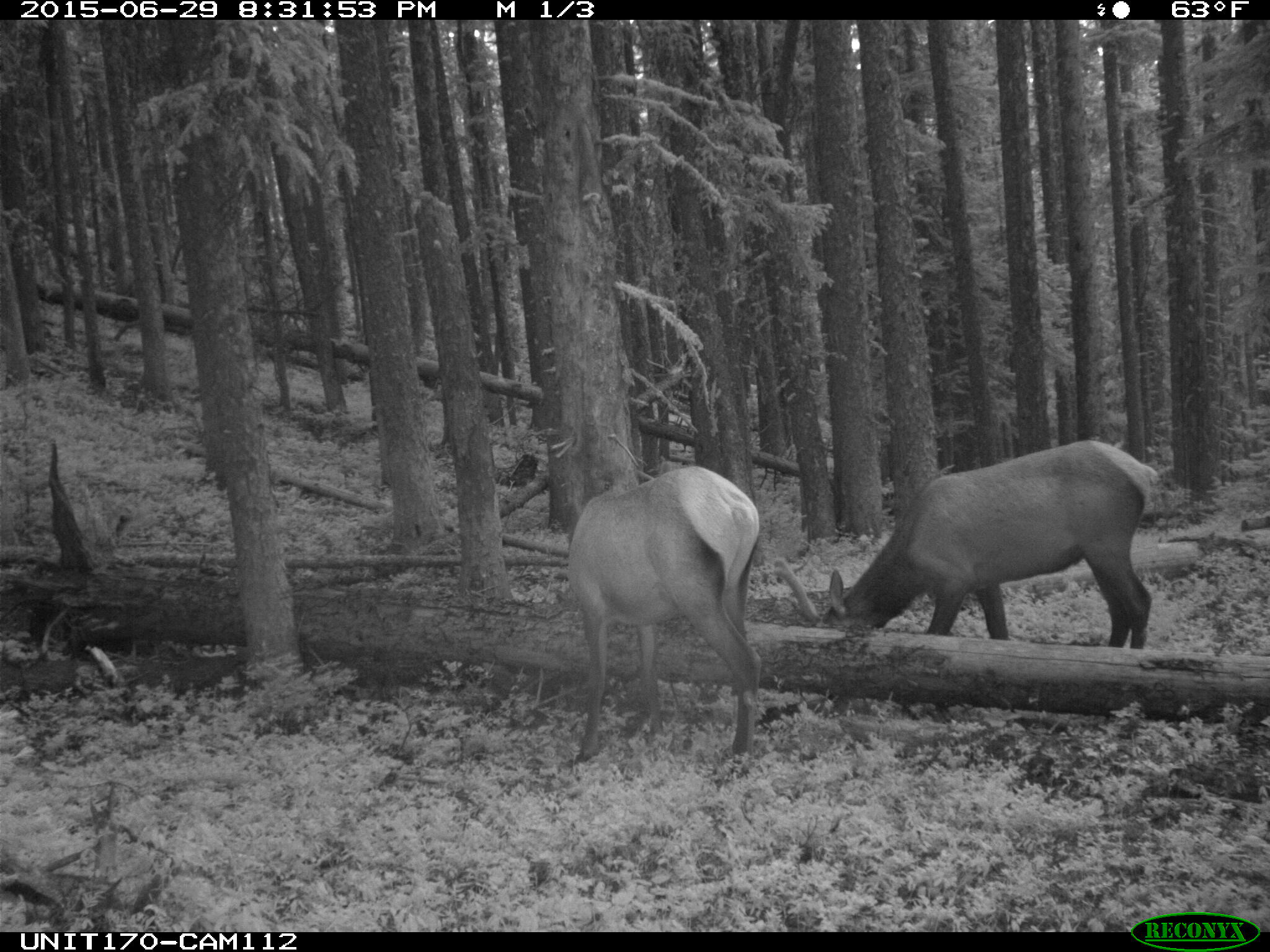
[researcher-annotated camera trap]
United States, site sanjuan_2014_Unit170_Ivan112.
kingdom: Animalia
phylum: Chordata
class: Mammalia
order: Artiodactyla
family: Cervidae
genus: Cervus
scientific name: Cervus elaphus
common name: red deer